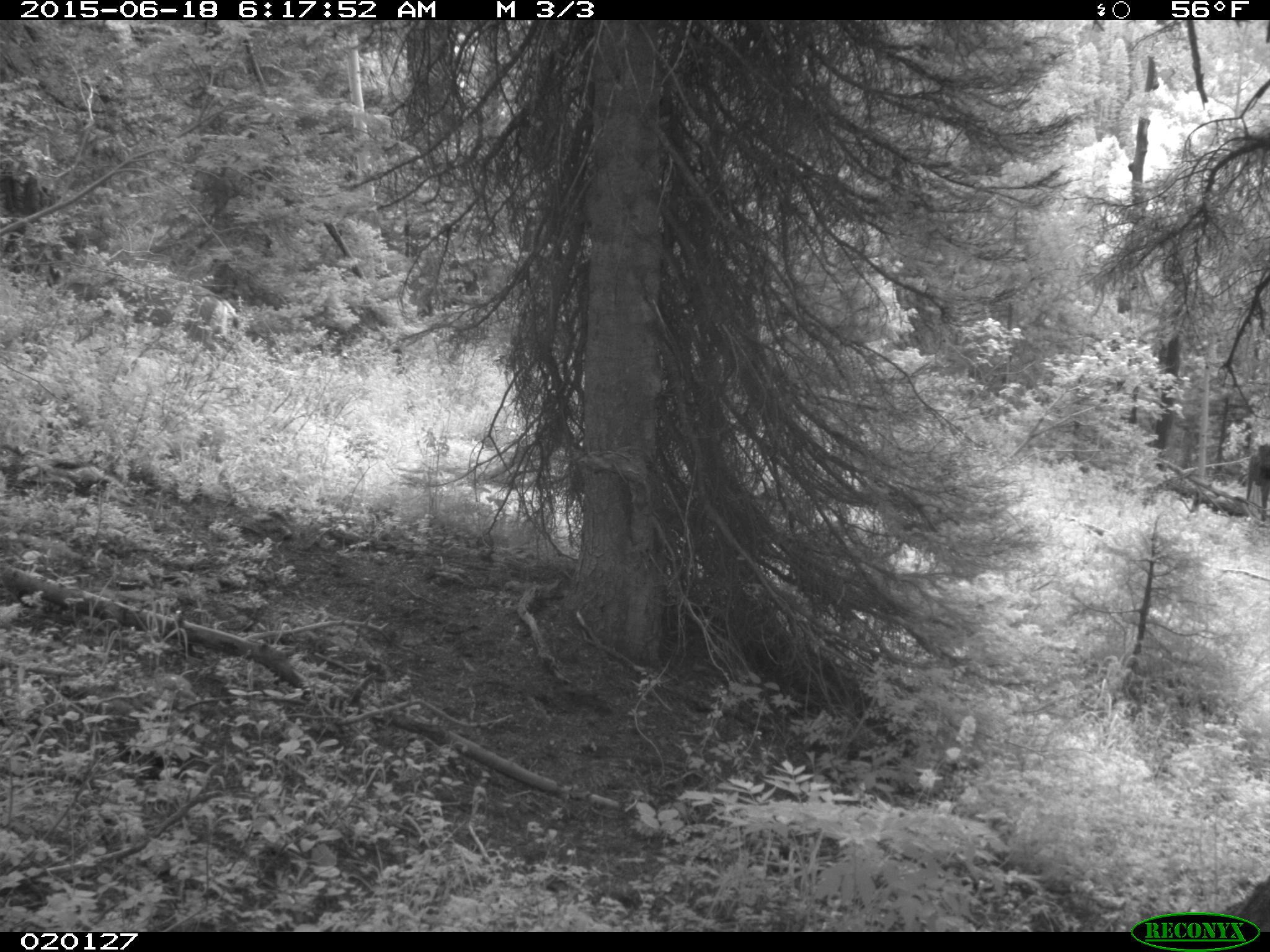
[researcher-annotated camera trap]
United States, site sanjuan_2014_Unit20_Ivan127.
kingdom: Animalia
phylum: Chordata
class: Mammalia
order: Artiodactyla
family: Cervidae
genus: Odocoileus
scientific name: Odocoileus hemionus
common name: mule deer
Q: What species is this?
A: Odocoileus hemionus (mule deer).